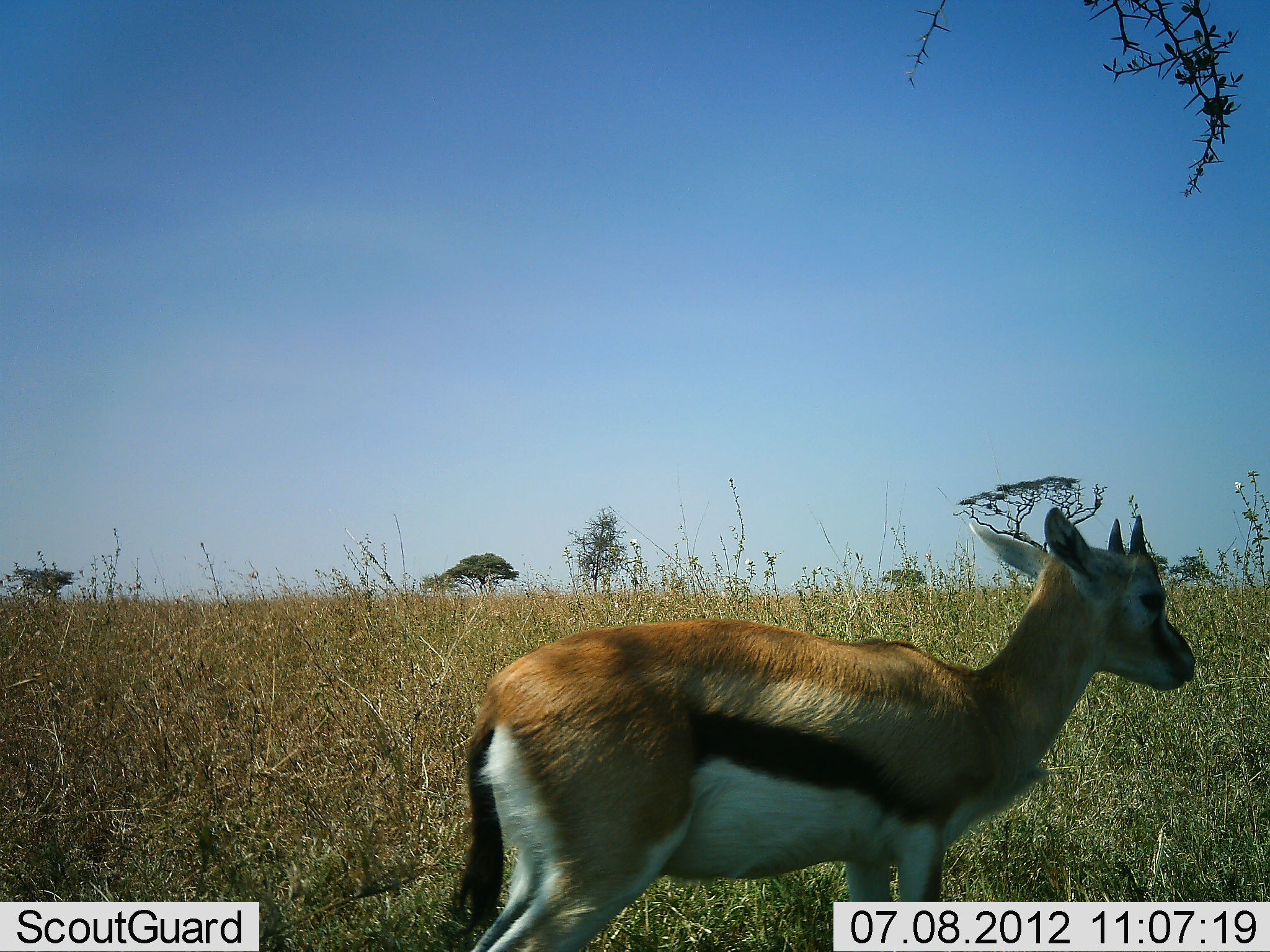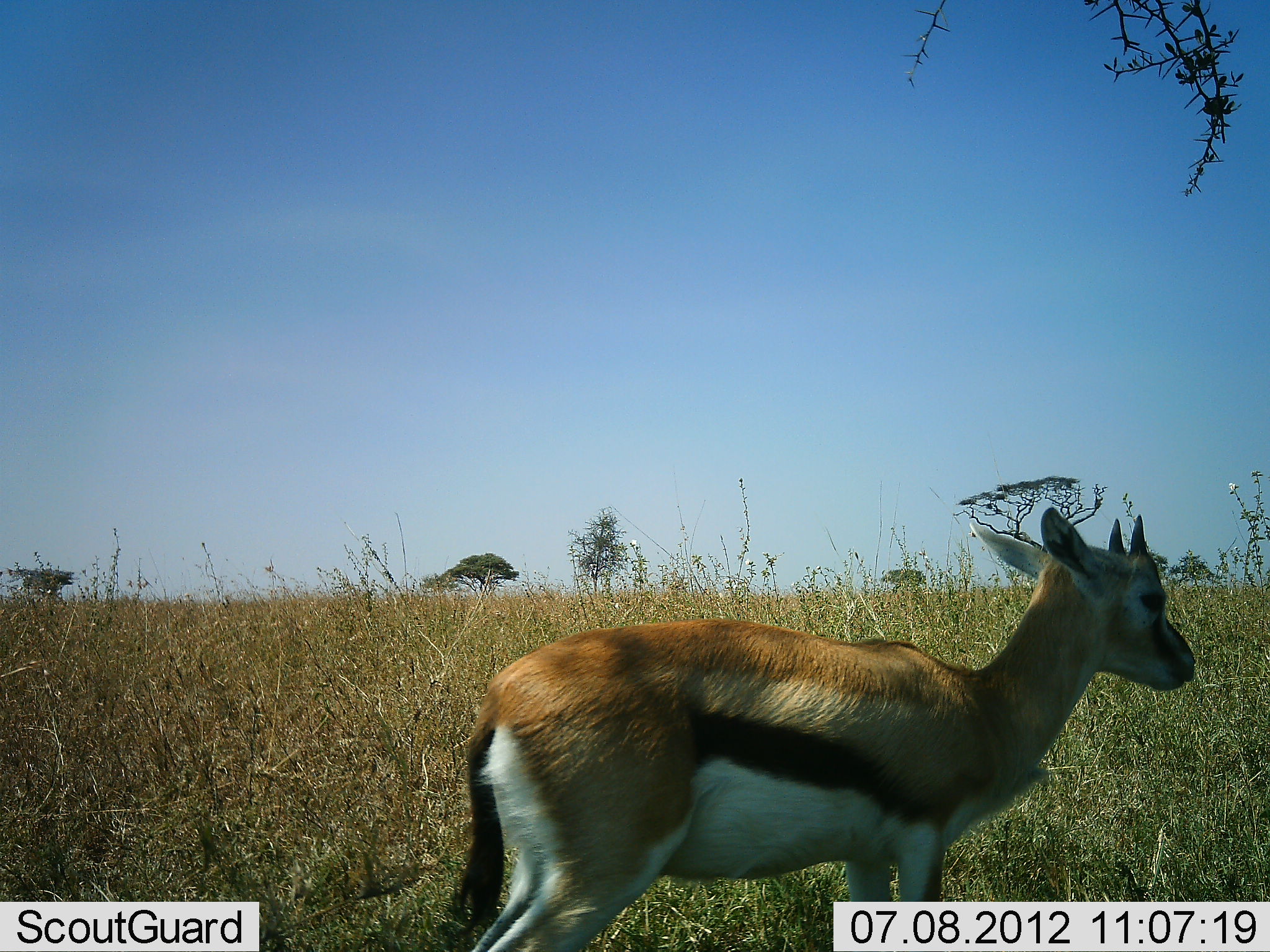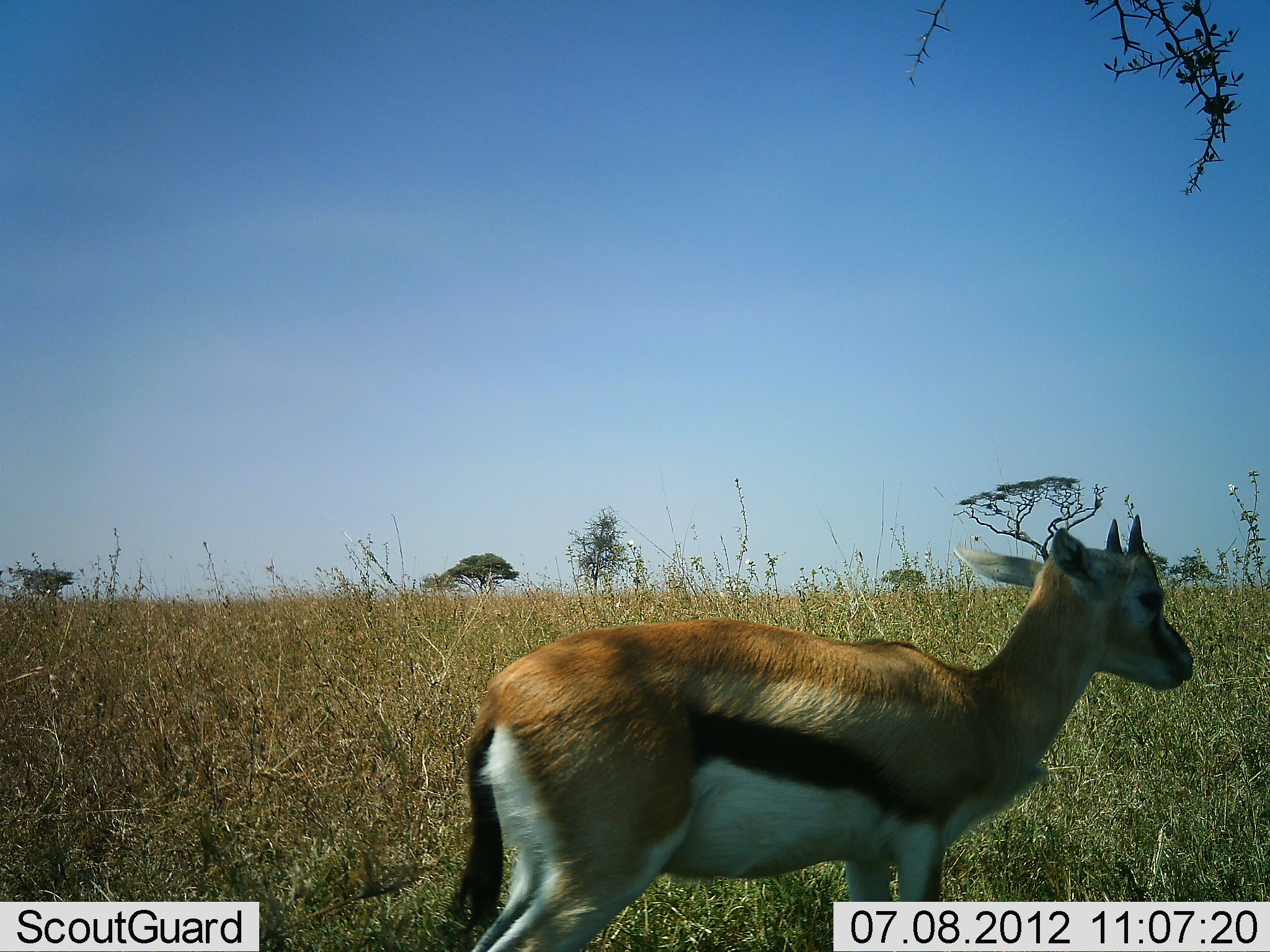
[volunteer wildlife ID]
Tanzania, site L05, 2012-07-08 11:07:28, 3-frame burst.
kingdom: Animalia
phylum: Chordata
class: Mammalia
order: Artiodactyla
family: Bovidae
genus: Eudorcas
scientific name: Eudorcas thomsonii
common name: thomson's gazelle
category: gazellethomsons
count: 1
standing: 100%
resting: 0%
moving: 0%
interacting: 0%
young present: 20%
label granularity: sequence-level